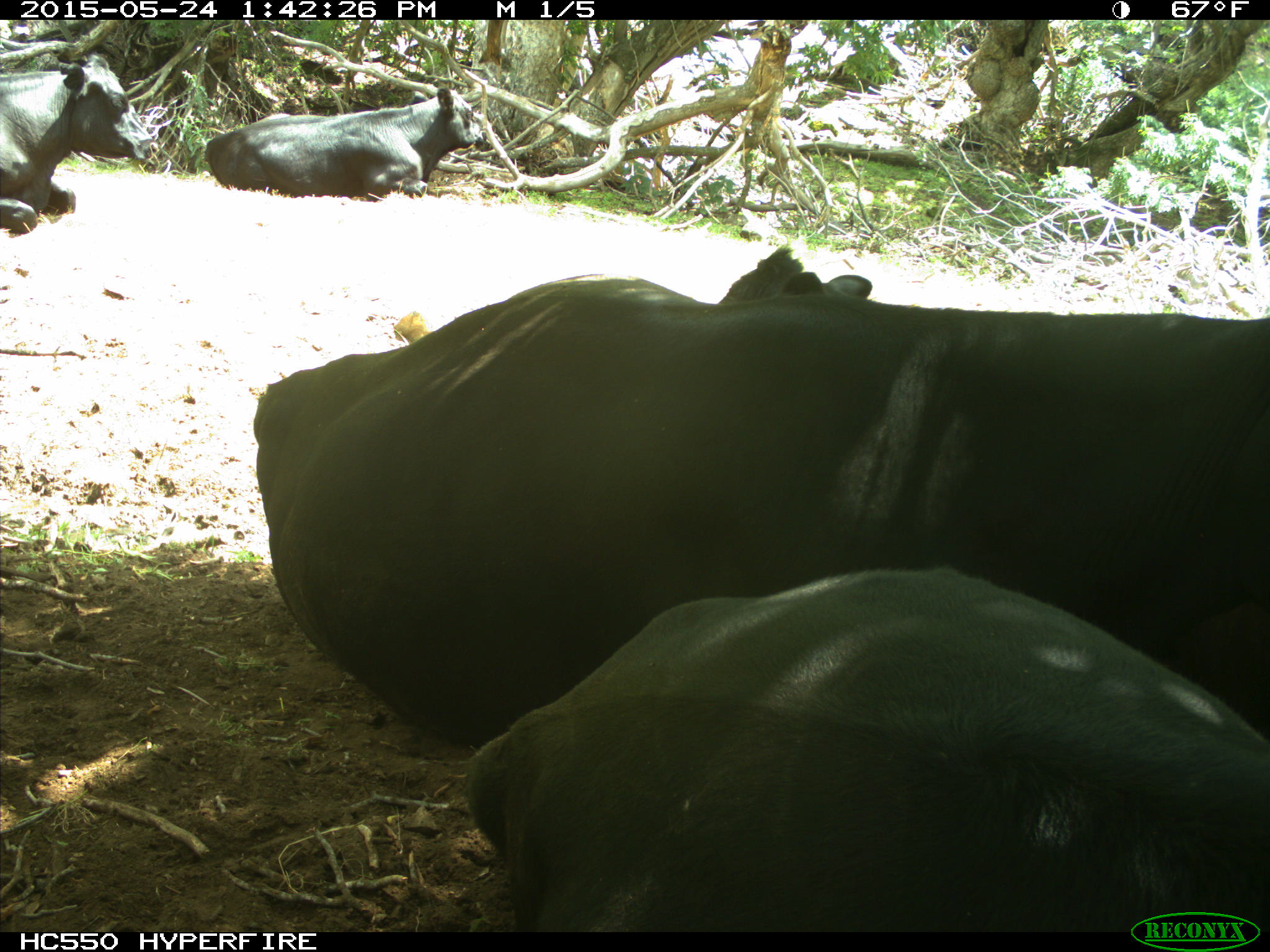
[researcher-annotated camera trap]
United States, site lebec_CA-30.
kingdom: Animalia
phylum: Chordata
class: Mammalia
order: Artiodactyla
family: Bovidae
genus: Bos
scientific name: Bos taurus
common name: domestic cow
Bos taurus (domestic cow).